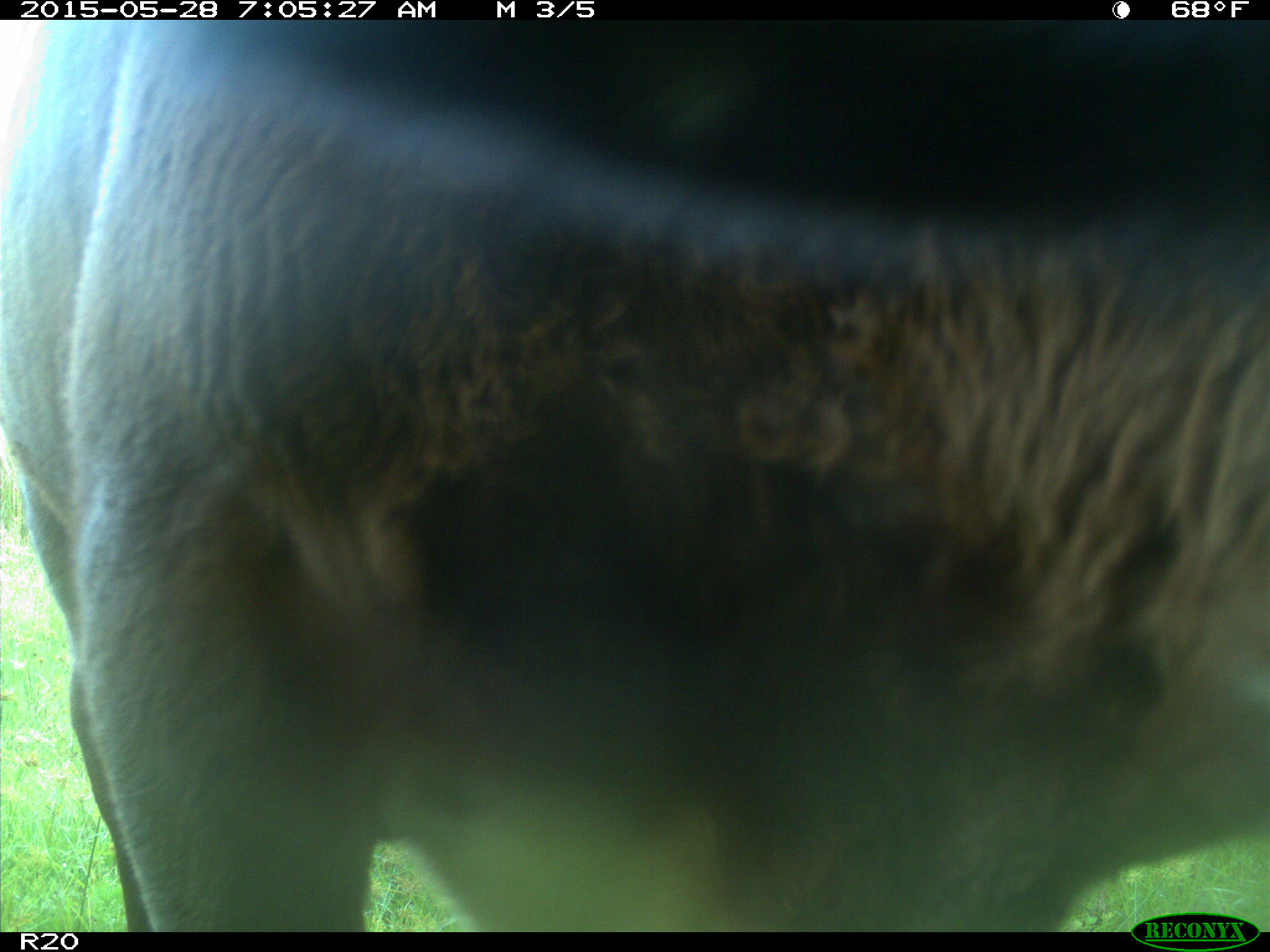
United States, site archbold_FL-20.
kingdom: Animalia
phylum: Chordata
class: Mammalia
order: Artiodactyla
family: Bovidae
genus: Bos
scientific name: Bos taurus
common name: domestic cow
Bos taurus (domestic cow).